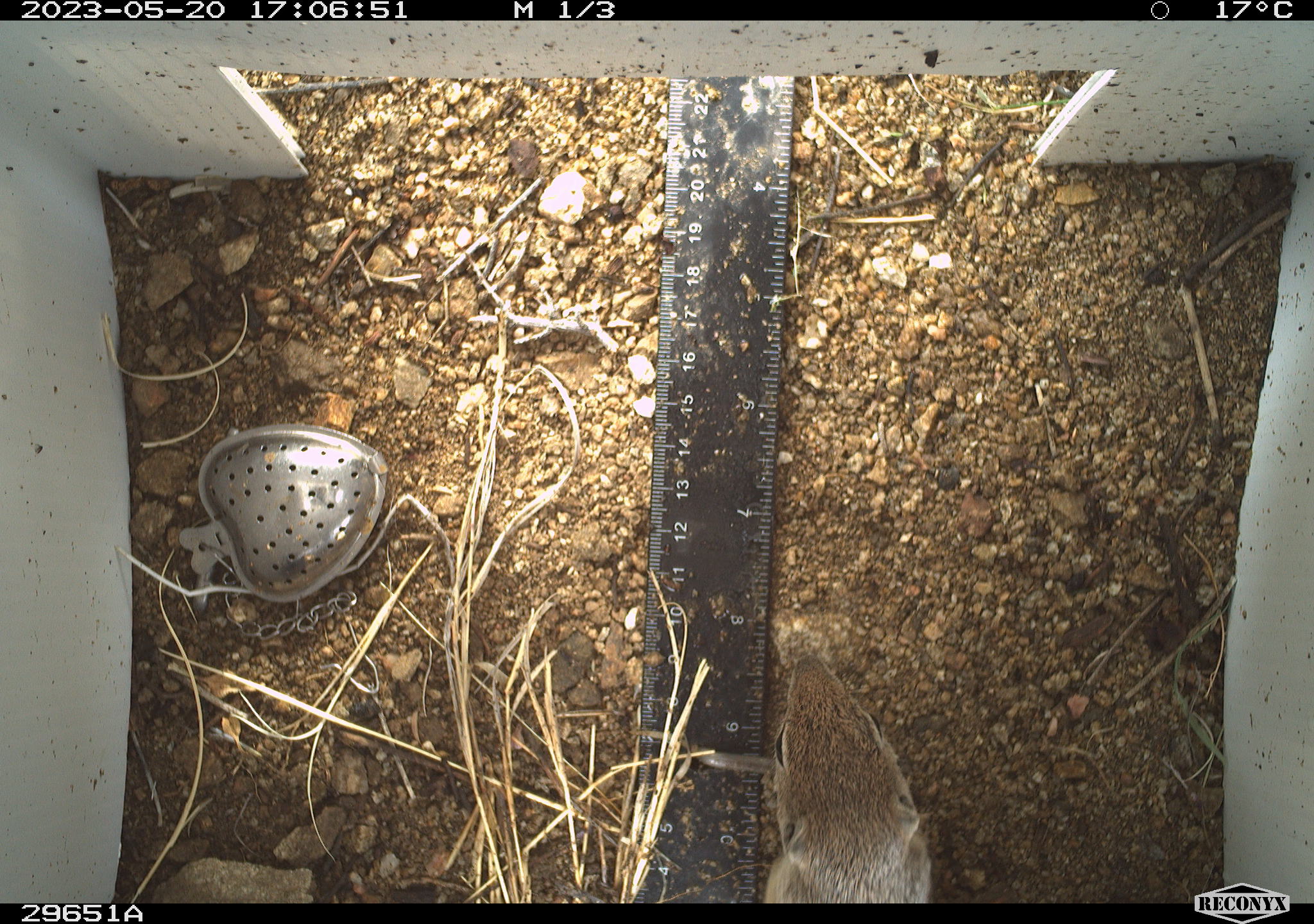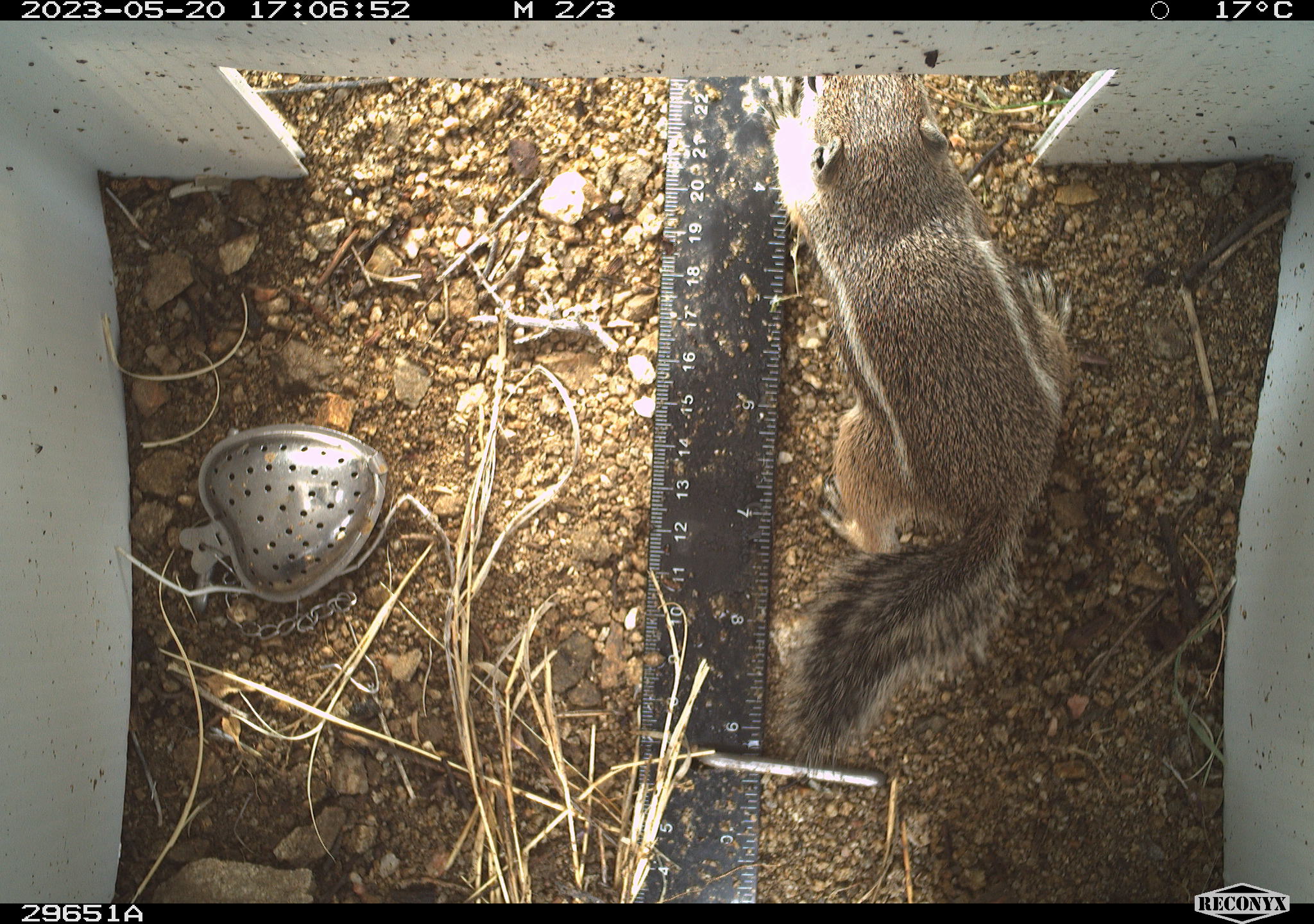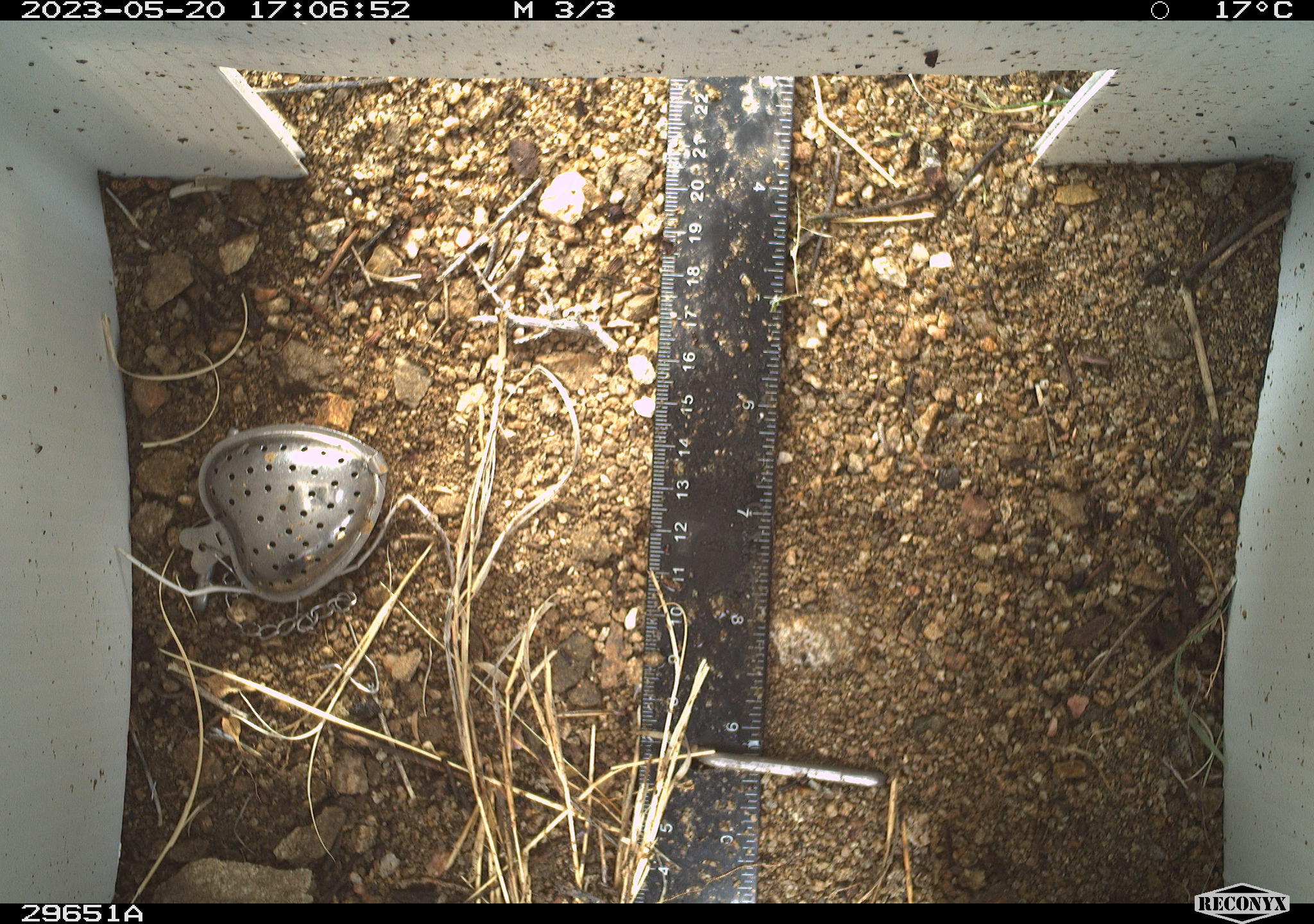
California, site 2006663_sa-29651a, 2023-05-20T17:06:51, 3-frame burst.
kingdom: Animalia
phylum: Chordata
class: Mammalia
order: Rodentia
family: Sciuridae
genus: Ammospermophilus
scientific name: Ammospermophilus leucurus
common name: white-tailed antelope squirrel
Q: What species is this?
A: White-tailed antelope squirrel (Ammospermophilus leucurus).